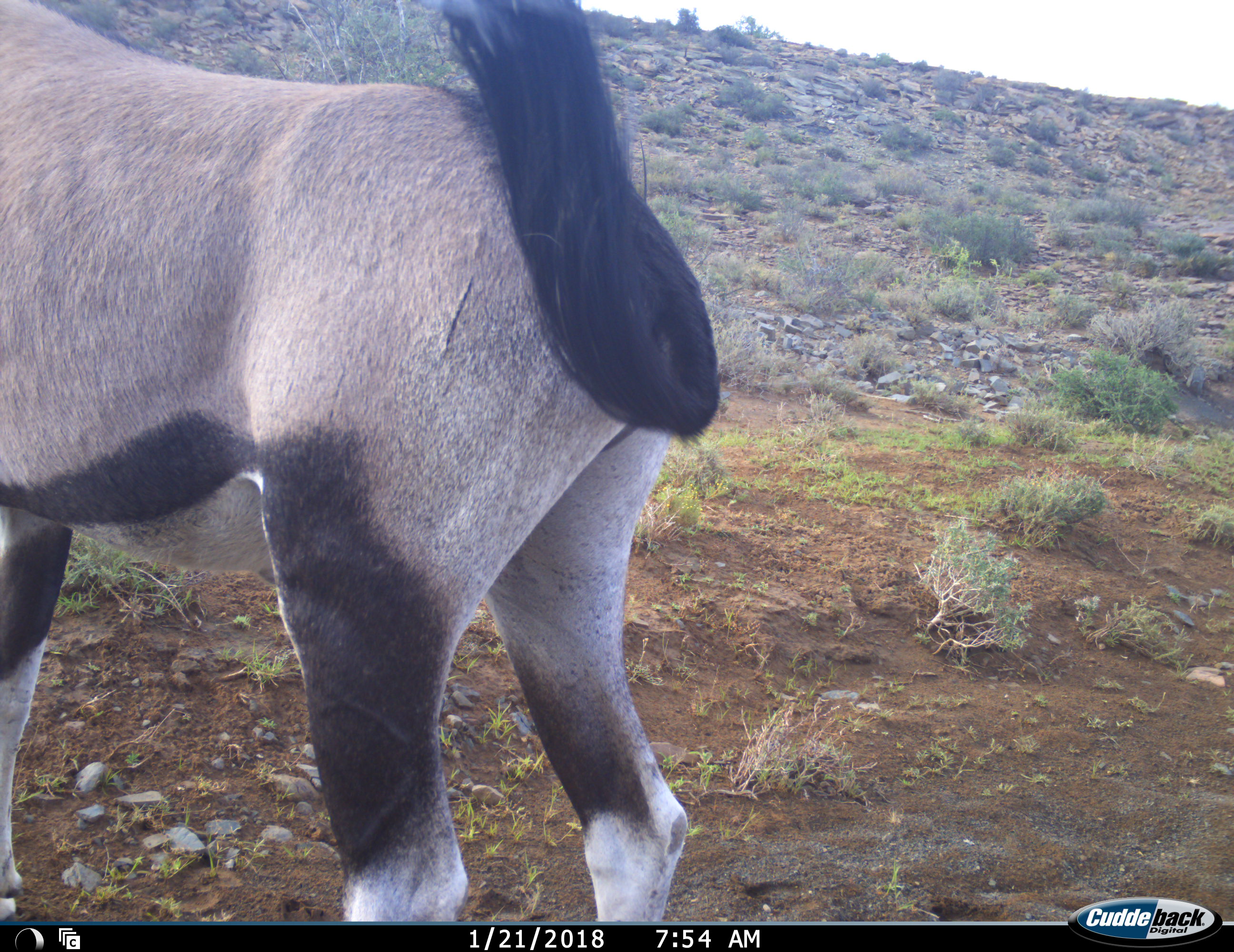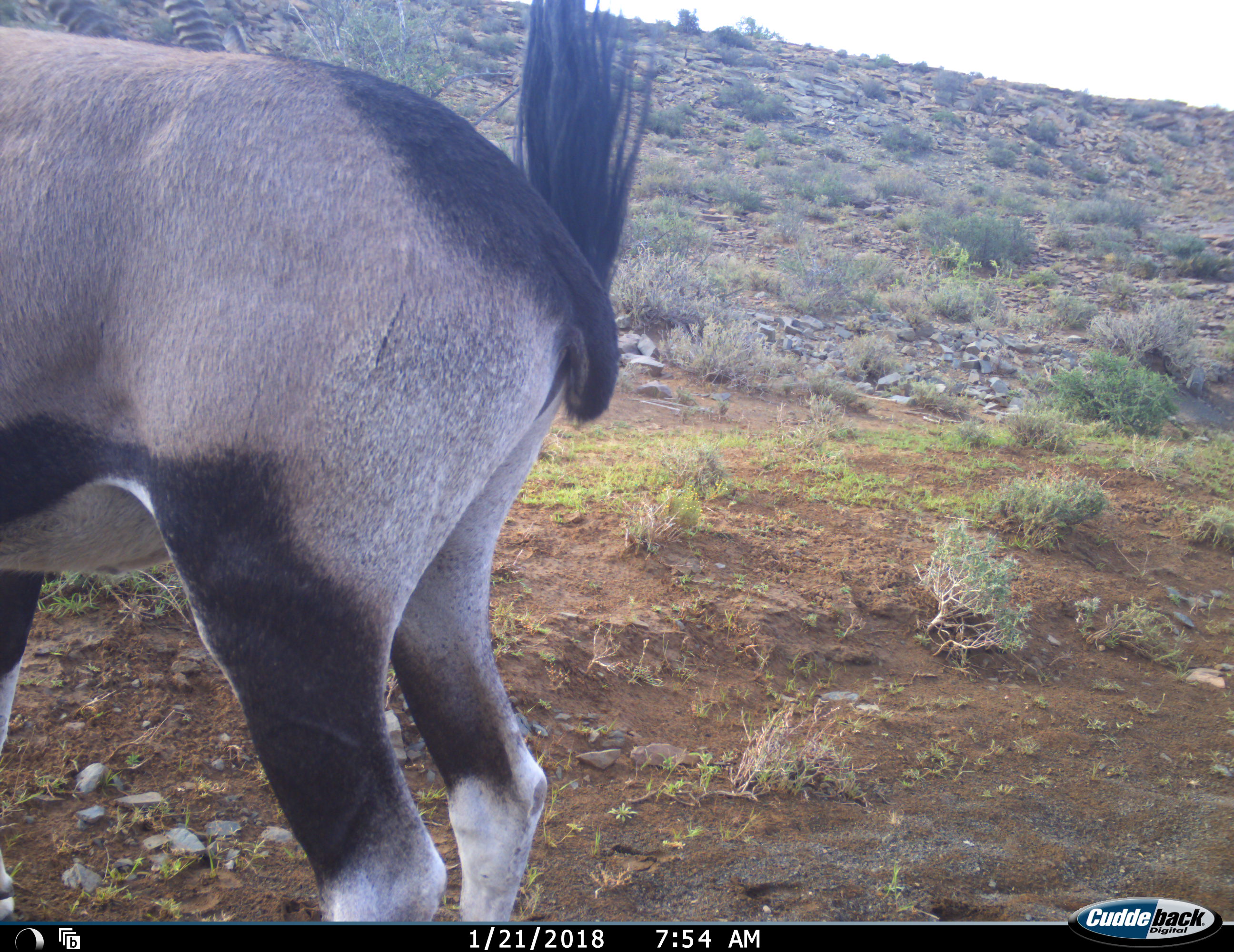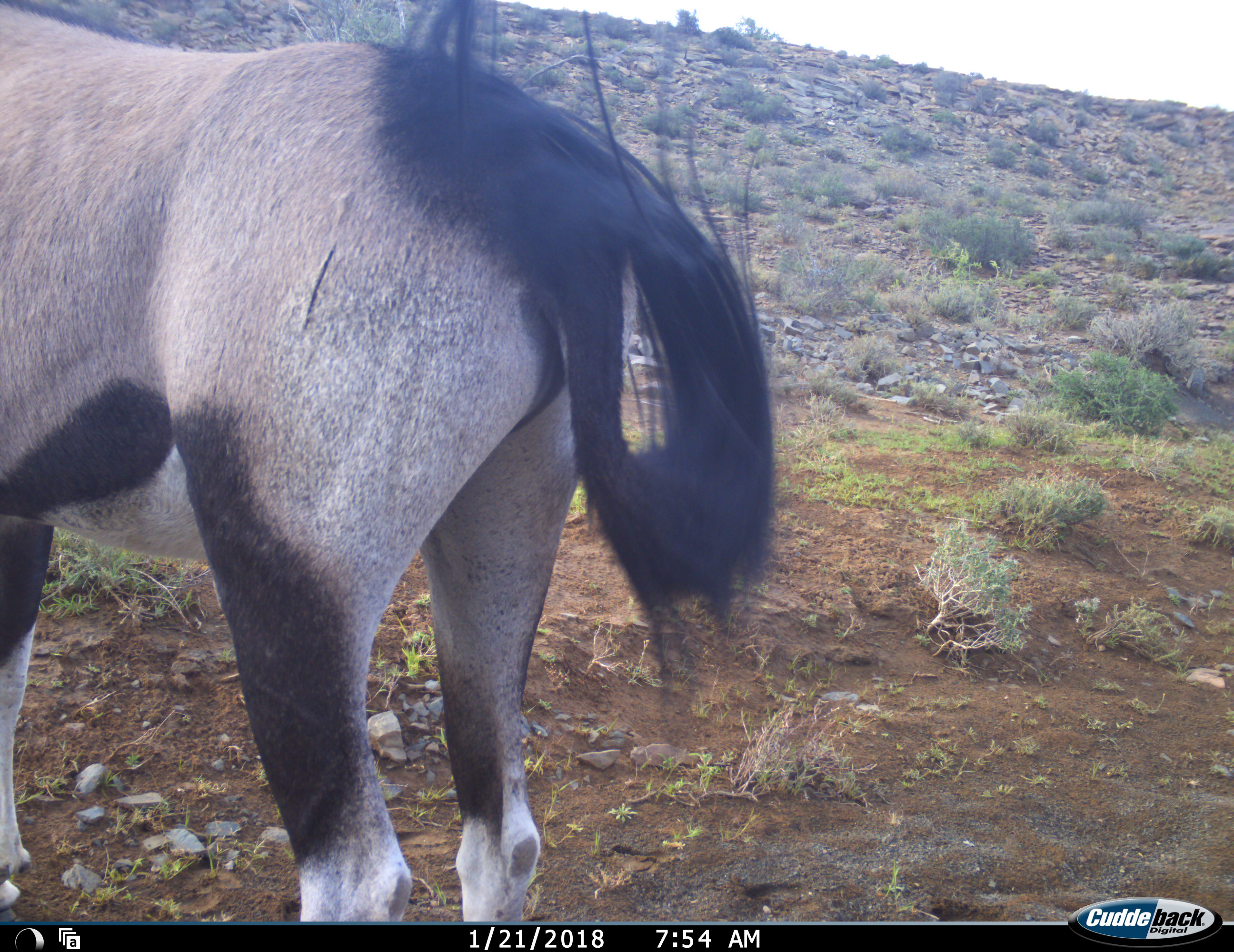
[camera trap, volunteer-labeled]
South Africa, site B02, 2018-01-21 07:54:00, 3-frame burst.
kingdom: Animalia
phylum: Chordata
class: Mammalia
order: Artiodactyla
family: Bovidae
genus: Oryx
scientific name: Oryx gazella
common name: gemsbok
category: gemsbokoryx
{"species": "gemsbokoryx (gemsbok) (Oryx gazella)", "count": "1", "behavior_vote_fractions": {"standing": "100%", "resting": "0%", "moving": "0%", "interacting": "0%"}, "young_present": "0%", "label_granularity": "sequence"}